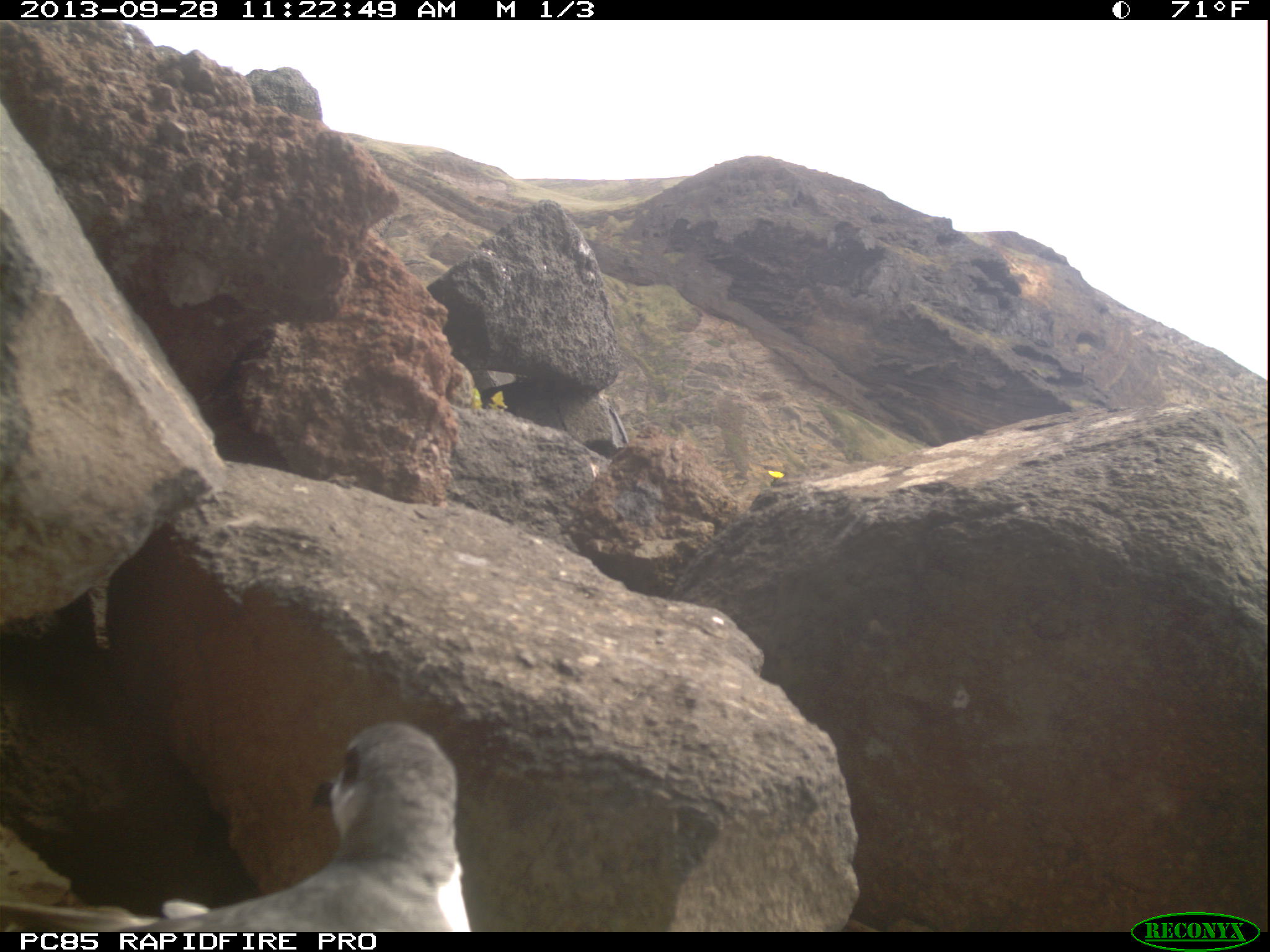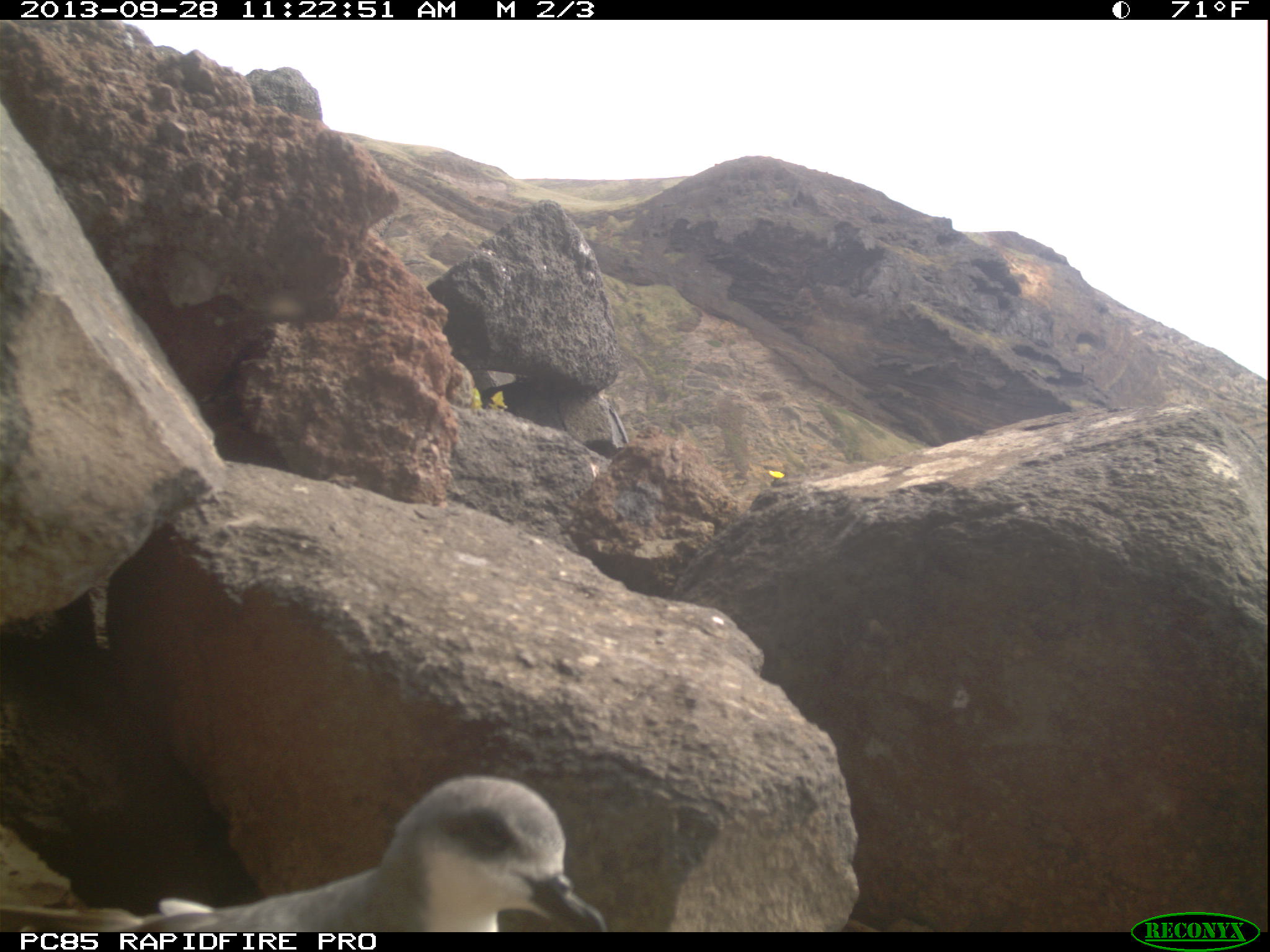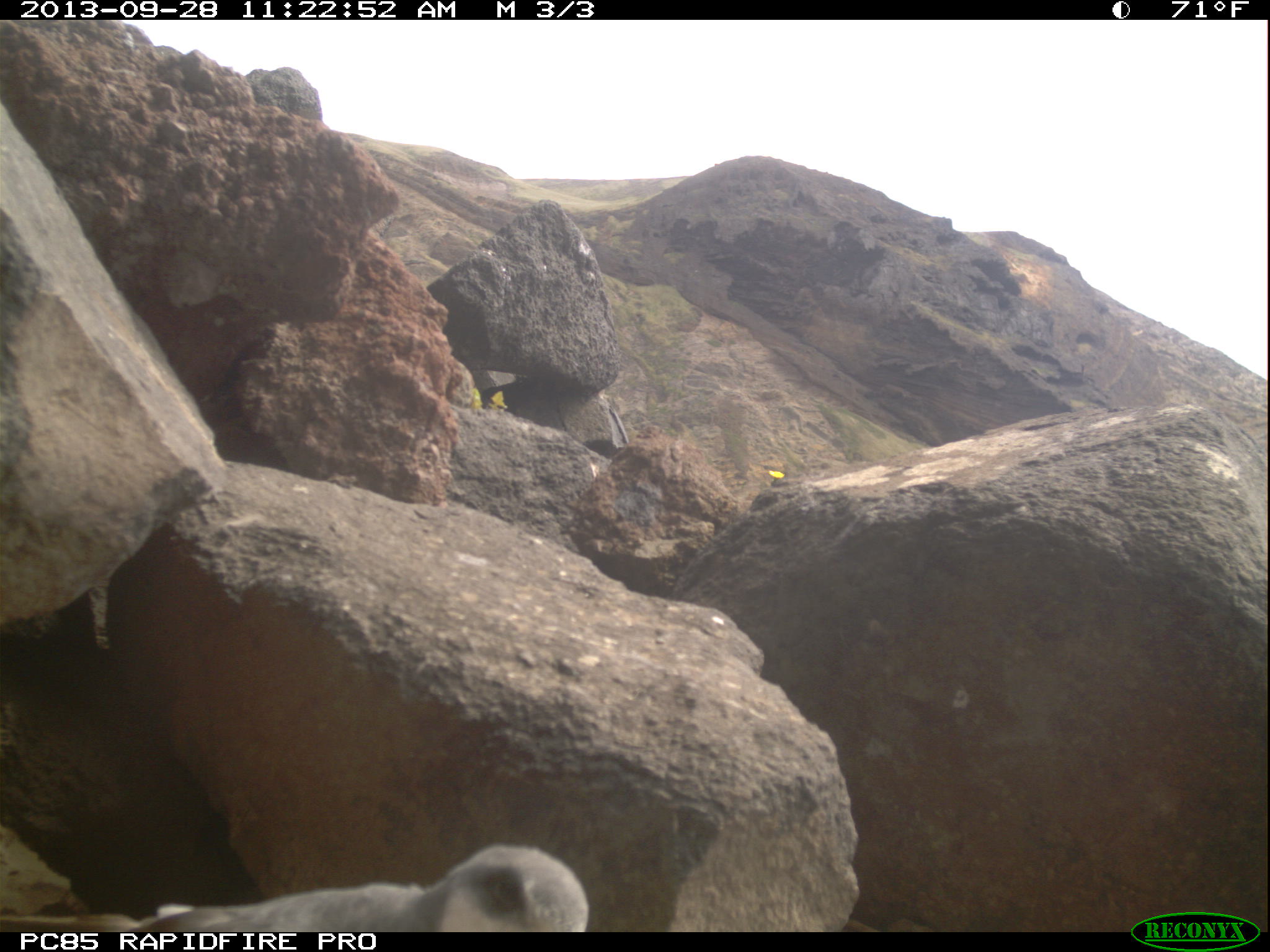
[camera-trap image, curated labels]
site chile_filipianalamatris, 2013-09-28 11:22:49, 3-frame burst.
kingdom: Animalia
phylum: Chordata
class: Aves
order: Procellariiformes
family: Procellariidae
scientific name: Procellariidae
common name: petrel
Petrel (Procellariidae).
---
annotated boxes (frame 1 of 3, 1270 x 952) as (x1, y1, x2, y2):
petrel: (3, 721, 472, 936)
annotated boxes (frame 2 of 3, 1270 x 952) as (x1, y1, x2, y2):
petrel: (45, 777, 607, 930)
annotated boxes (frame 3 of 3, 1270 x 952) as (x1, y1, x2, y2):
petrel: (104, 840, 592, 930)